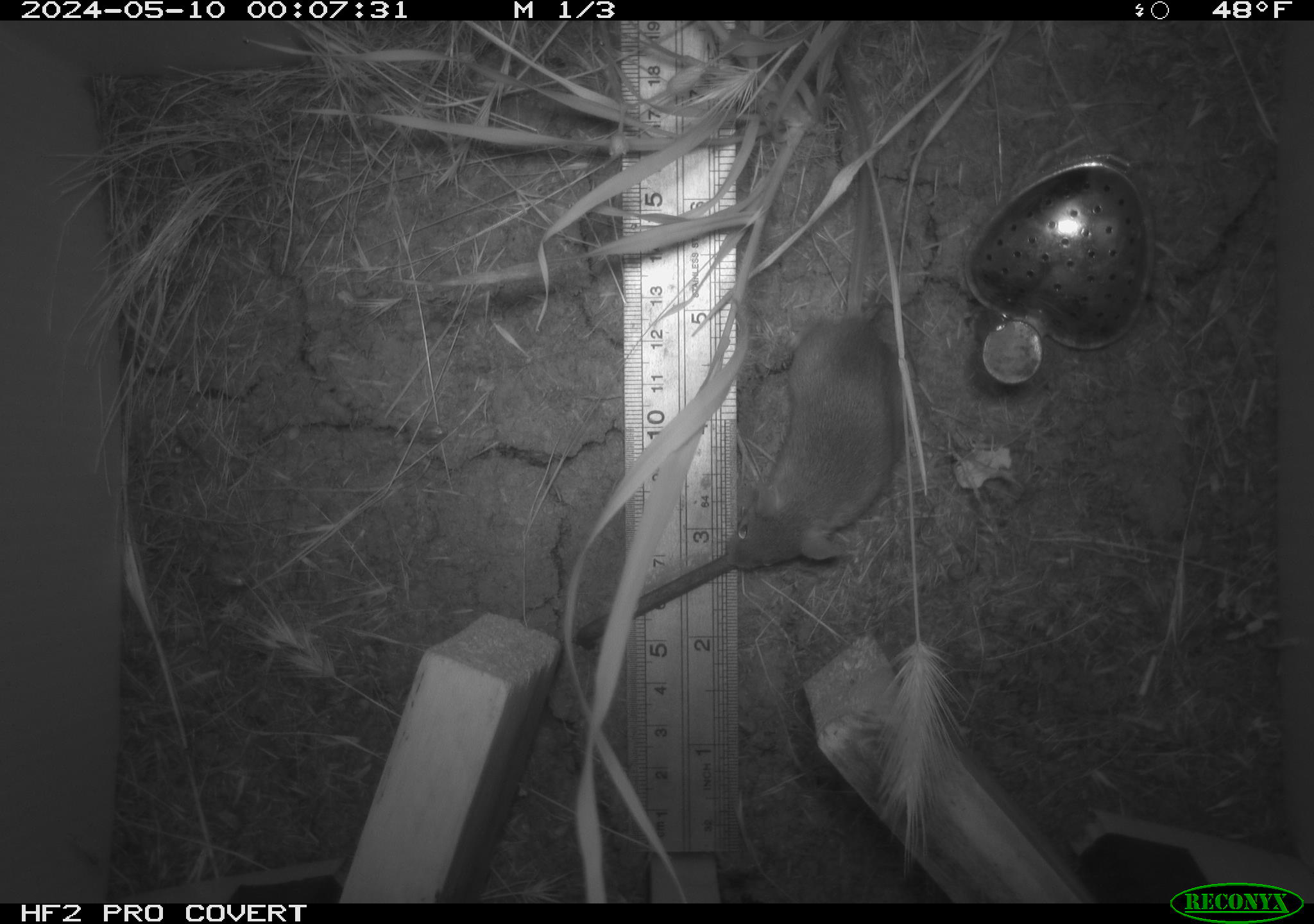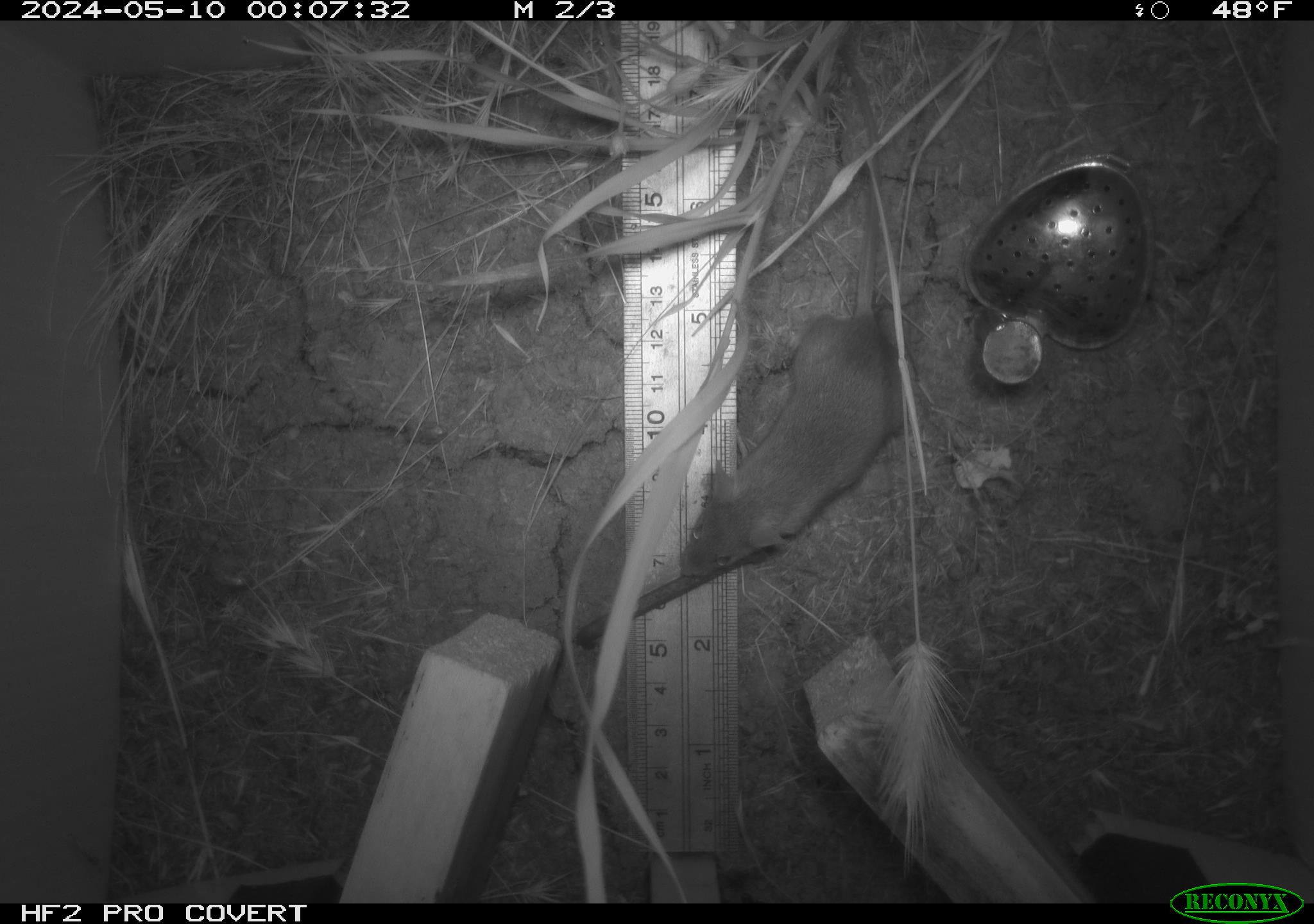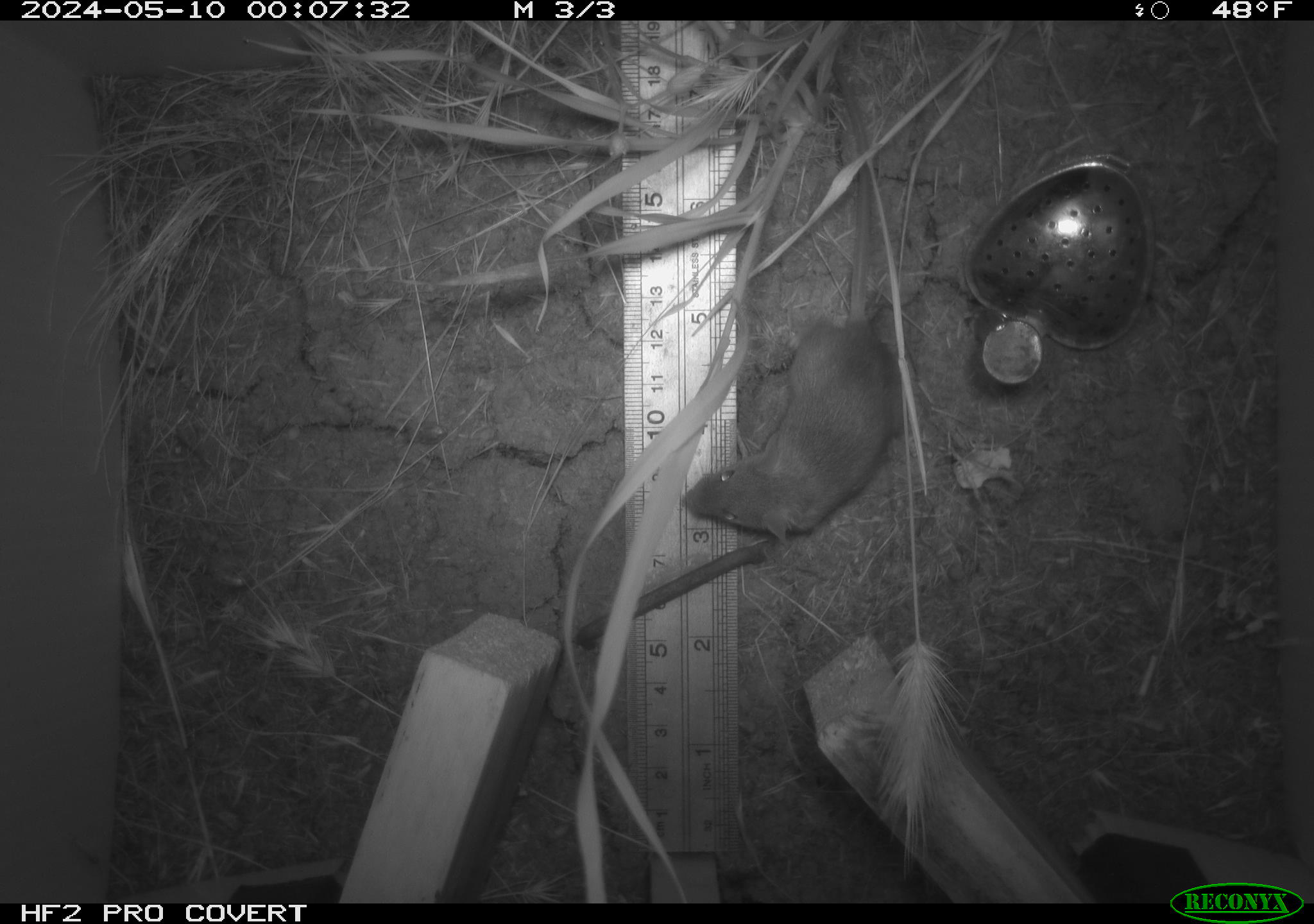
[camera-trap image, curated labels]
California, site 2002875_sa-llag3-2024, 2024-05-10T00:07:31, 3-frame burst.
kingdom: Animalia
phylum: Chordata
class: Mammalia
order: Rodentia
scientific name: Rodentia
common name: rodent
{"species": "rodent (Rodentia)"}